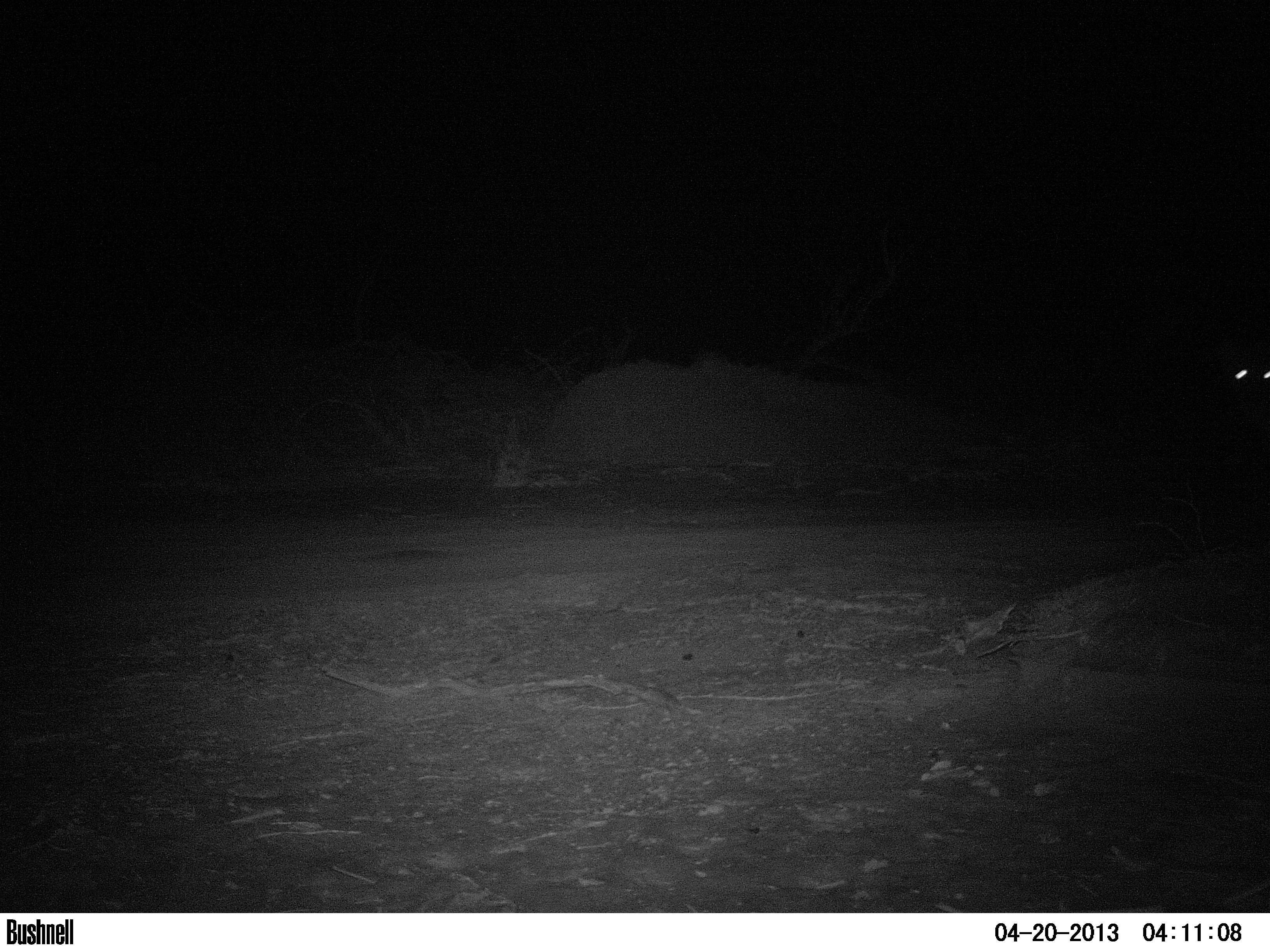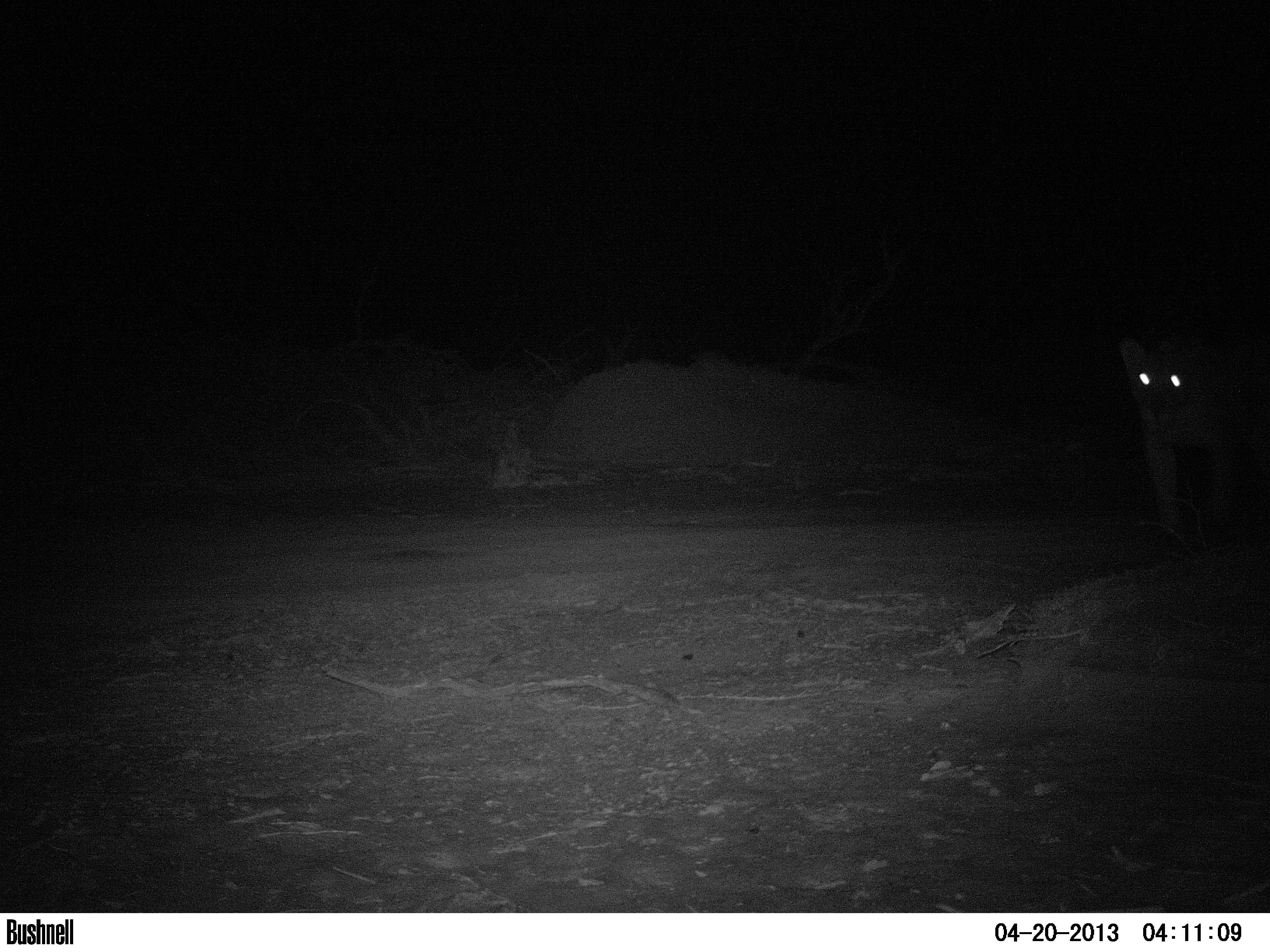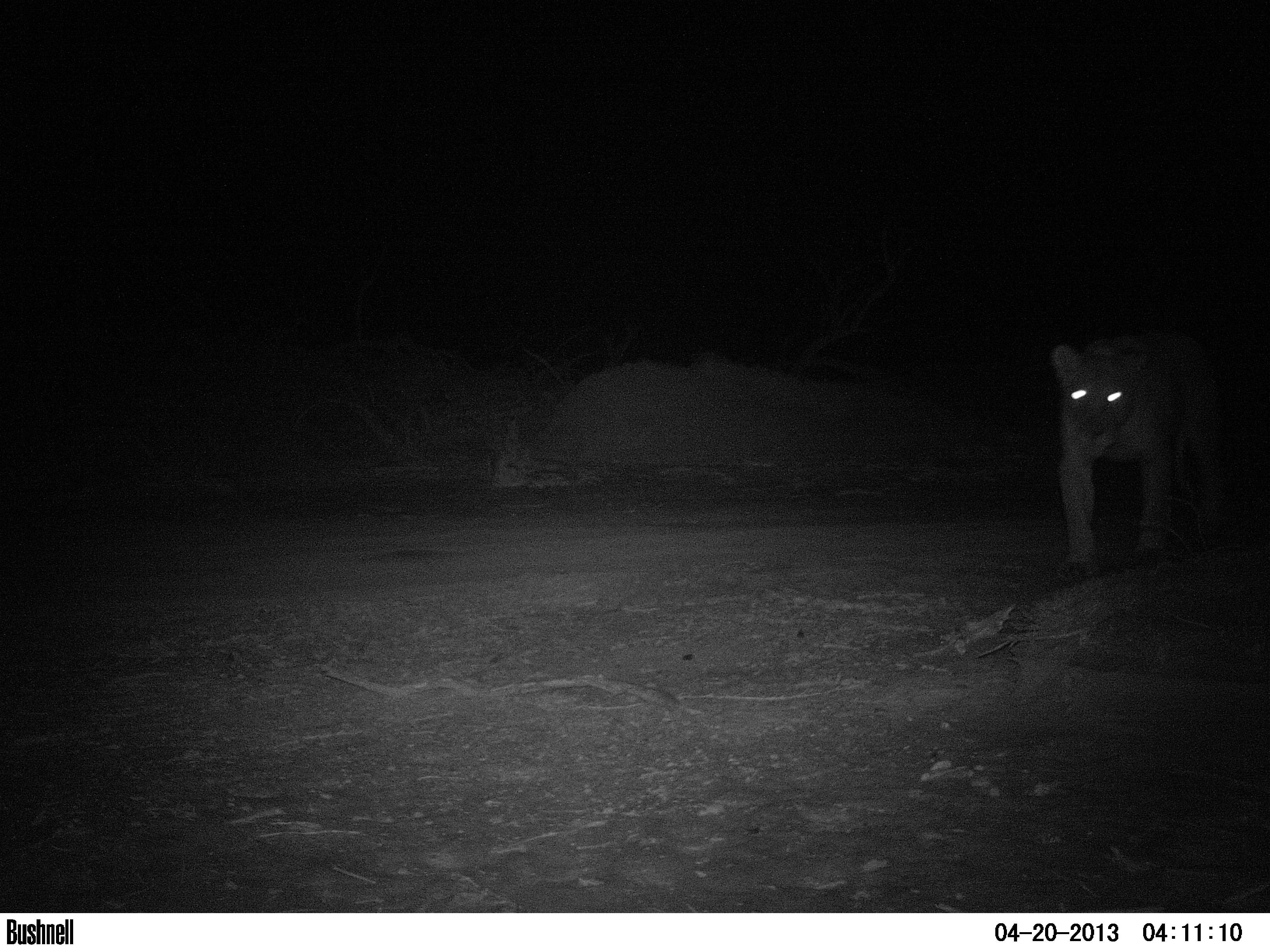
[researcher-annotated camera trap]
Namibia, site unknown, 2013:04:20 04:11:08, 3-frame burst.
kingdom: Animalia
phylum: Chordata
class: Mammalia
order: Carnivora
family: Felidae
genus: Panthera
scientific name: Panthera leo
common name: lion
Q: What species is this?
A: Panthera leo (lion).